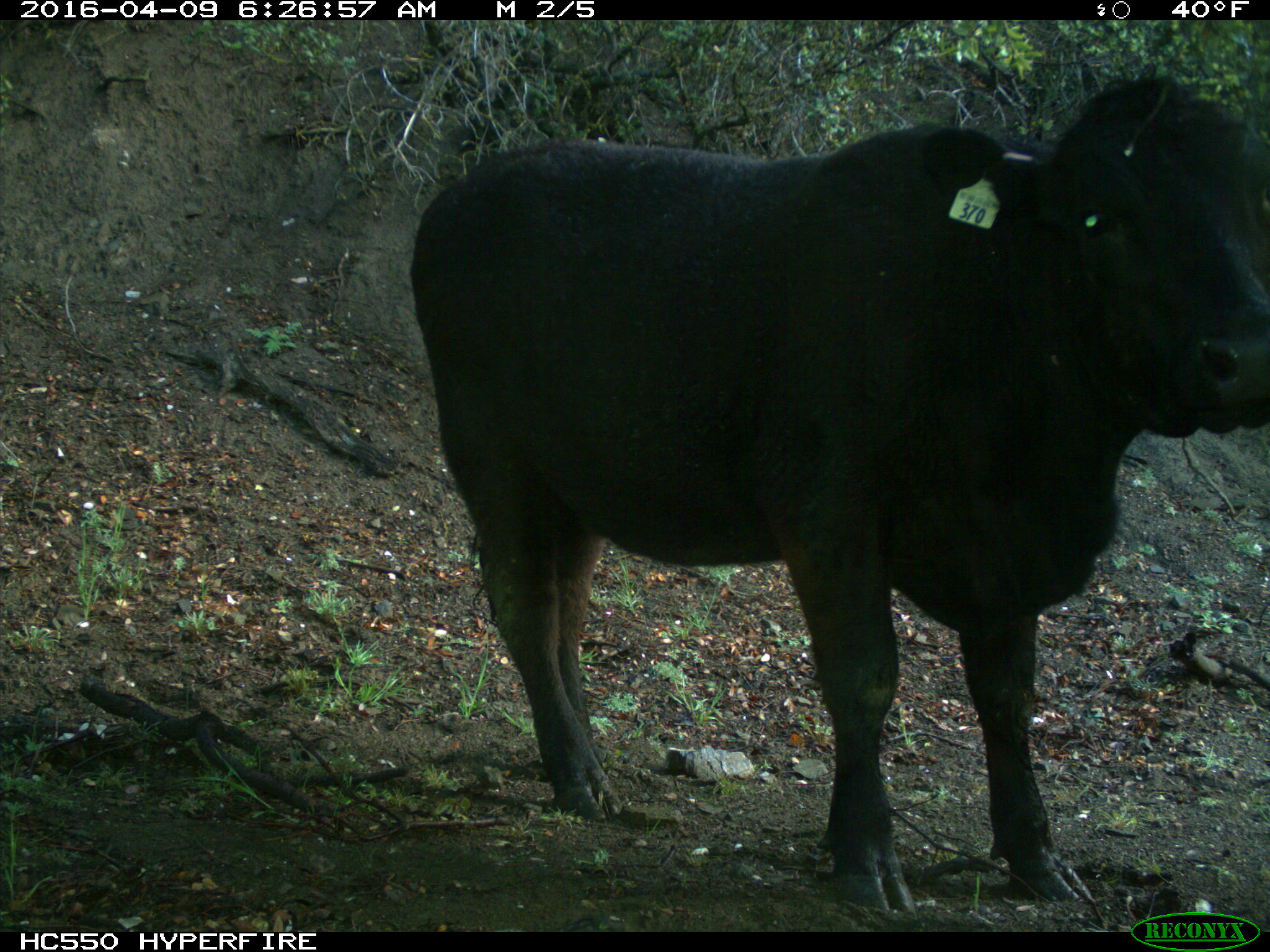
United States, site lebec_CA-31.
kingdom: Animalia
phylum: Chordata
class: Mammalia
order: Artiodactyla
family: Bovidae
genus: Bos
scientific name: Bos taurus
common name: domestic cow